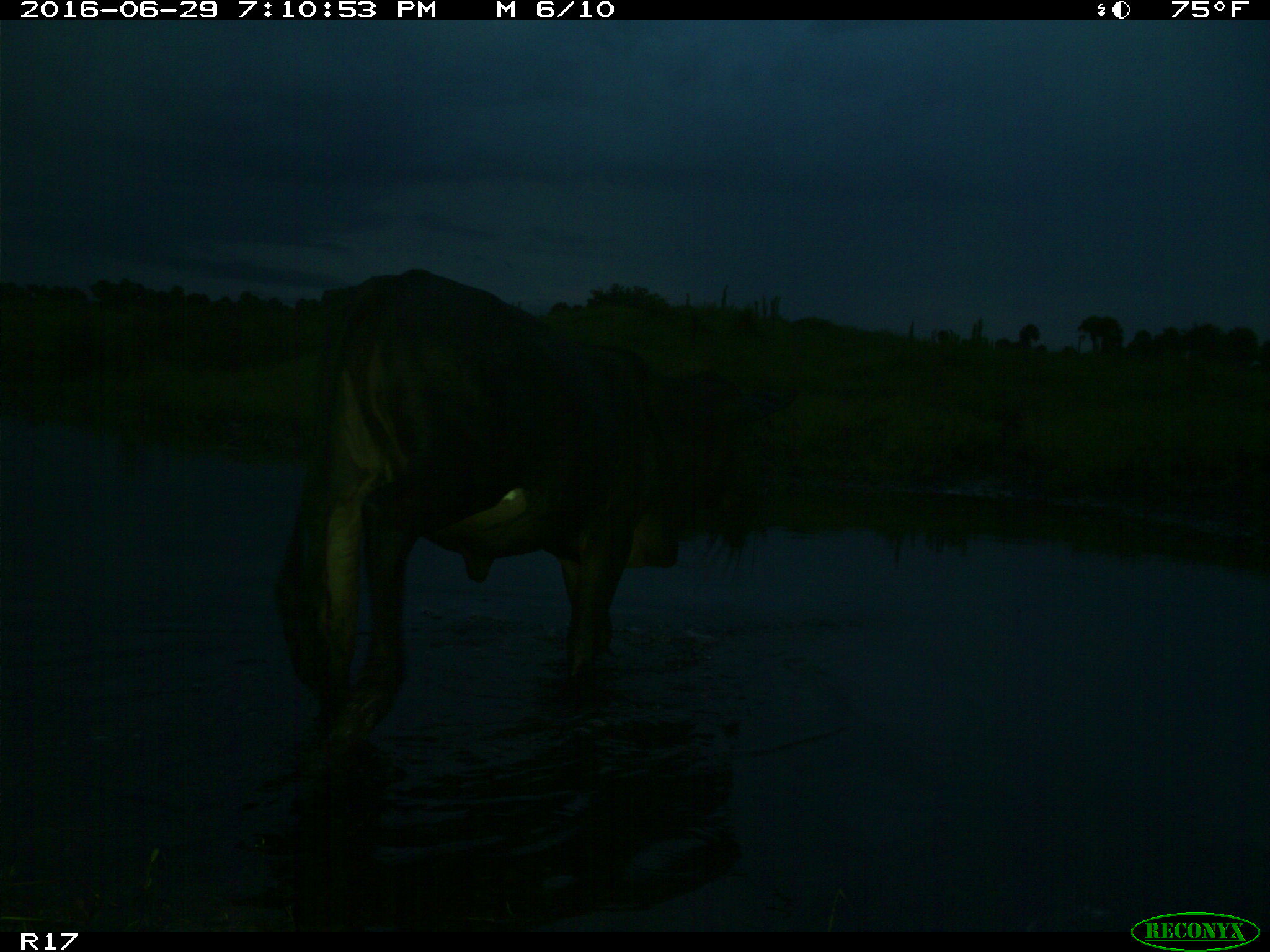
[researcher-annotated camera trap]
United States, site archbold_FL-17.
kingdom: Animalia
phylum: Chordata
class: Mammalia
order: Artiodactyla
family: Bovidae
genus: Bos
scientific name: Bos taurus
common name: domestic cow